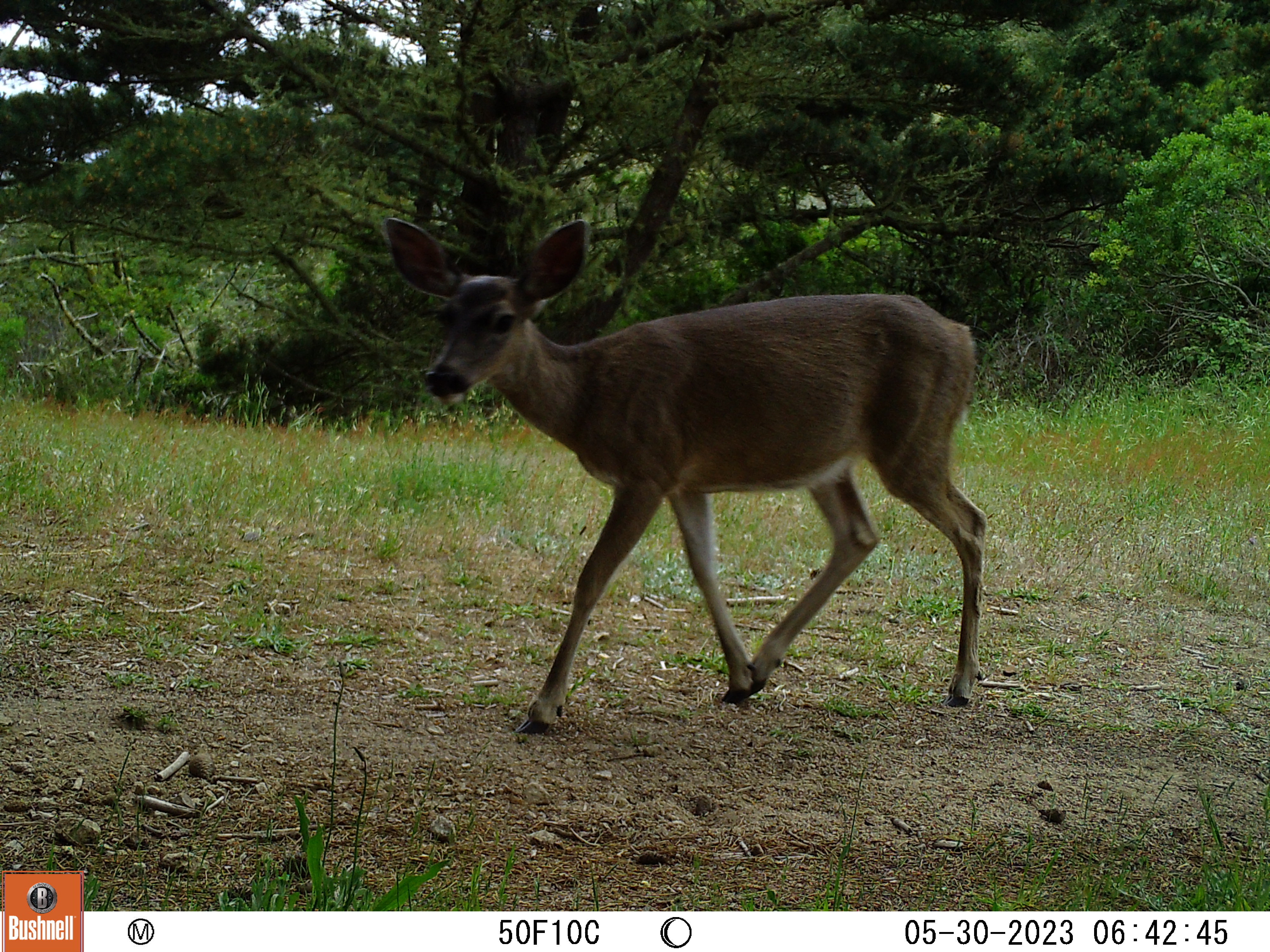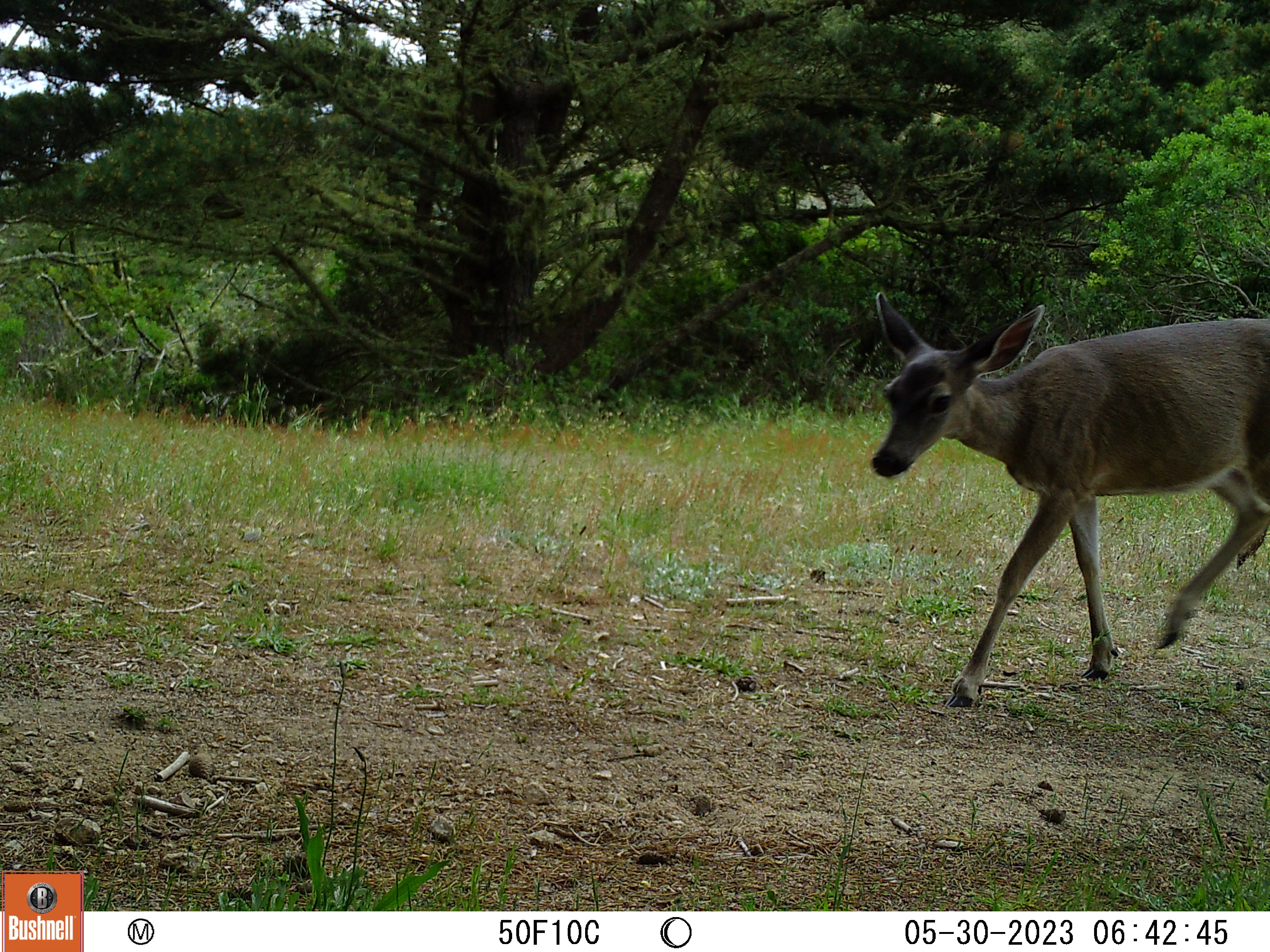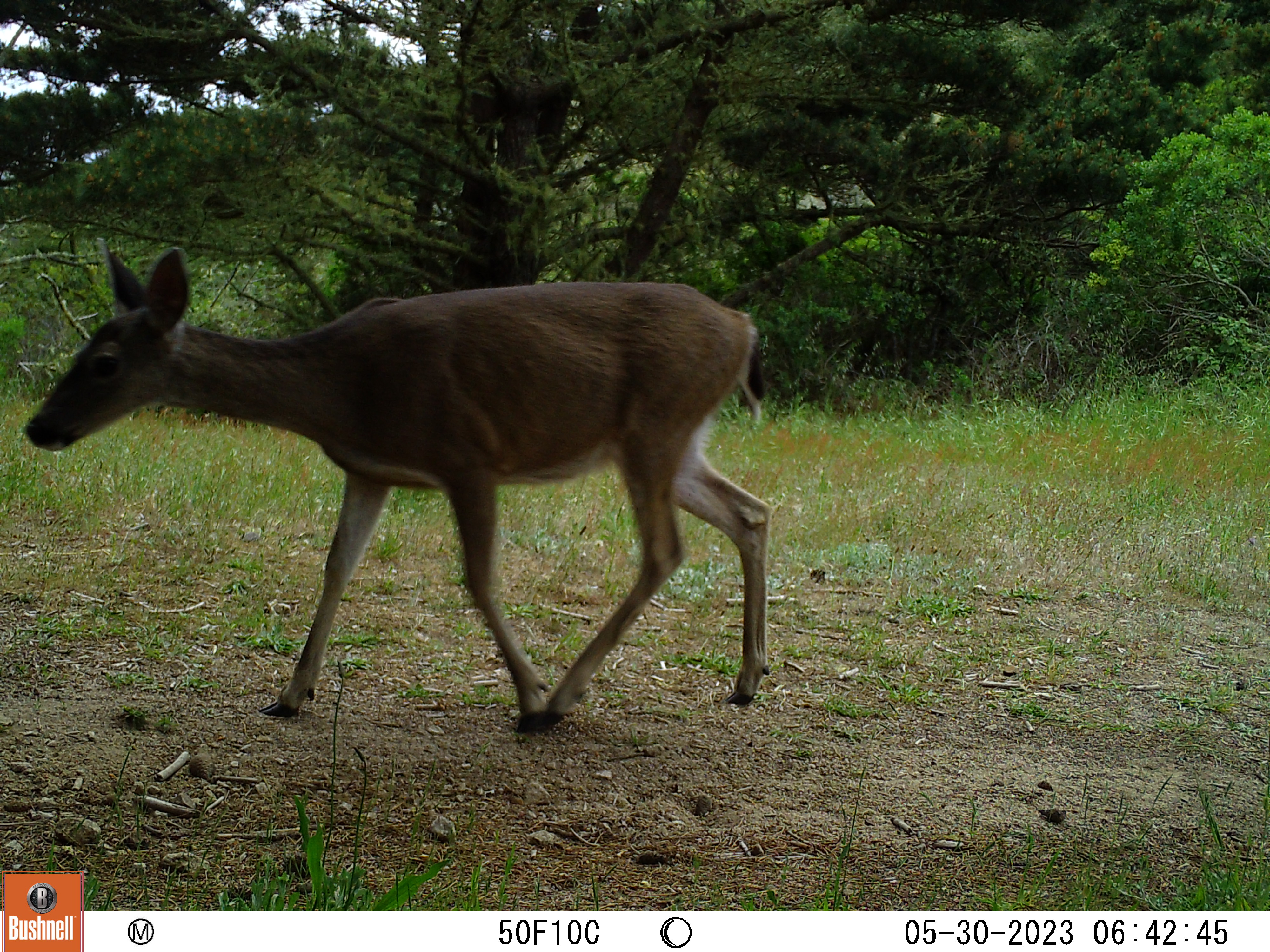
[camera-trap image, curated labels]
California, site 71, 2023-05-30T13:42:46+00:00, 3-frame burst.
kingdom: Animalia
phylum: Chordata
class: Mammalia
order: Artiodactyla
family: Cervidae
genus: Odocoileus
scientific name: Odocoileus hemionus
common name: mule deer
Mule deer (Odocoileus hemionus).